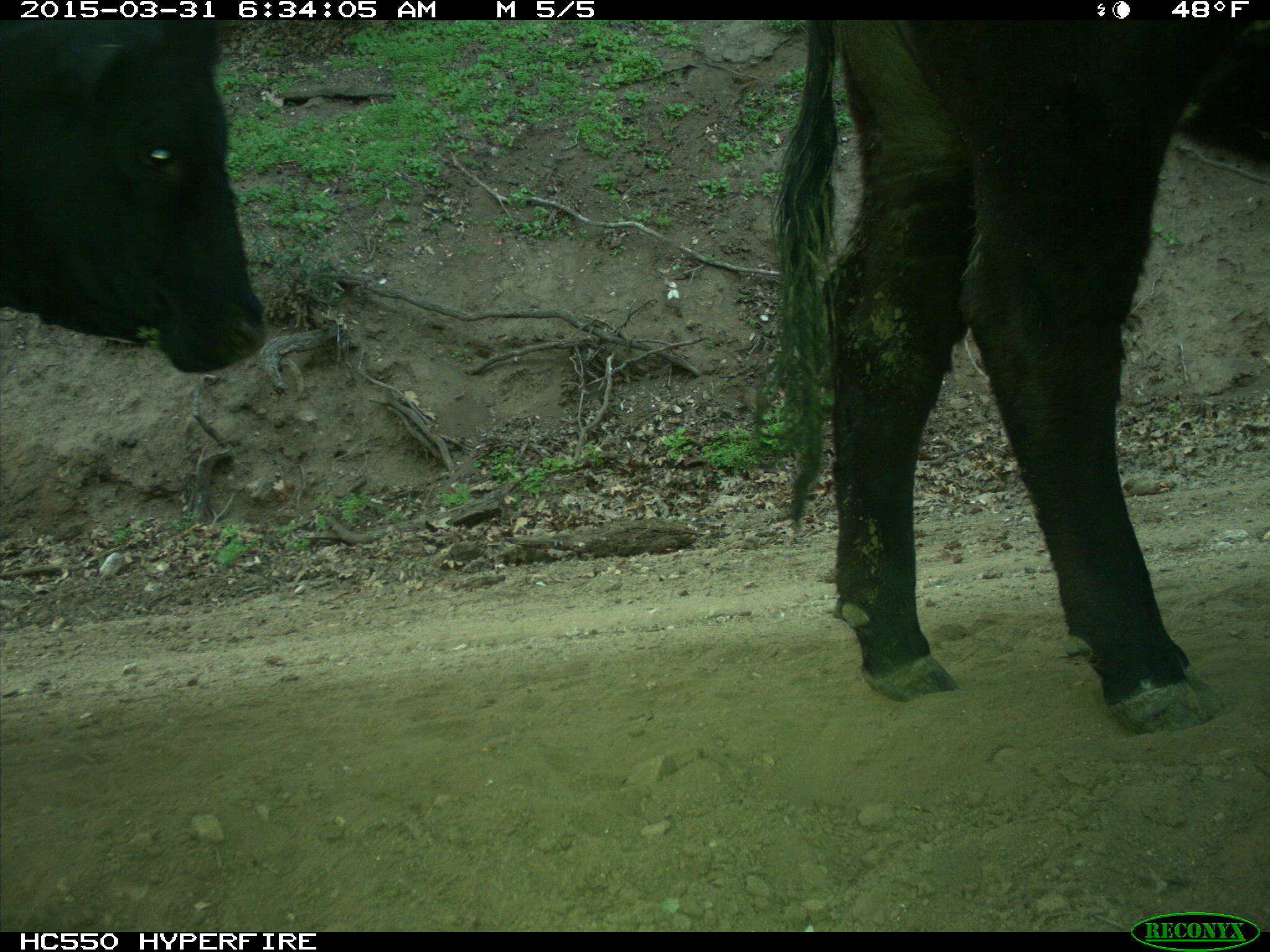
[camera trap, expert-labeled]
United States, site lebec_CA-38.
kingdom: Animalia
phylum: Chordata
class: Mammalia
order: Artiodactyla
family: Bovidae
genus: Bos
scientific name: Bos taurus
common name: domestic cow